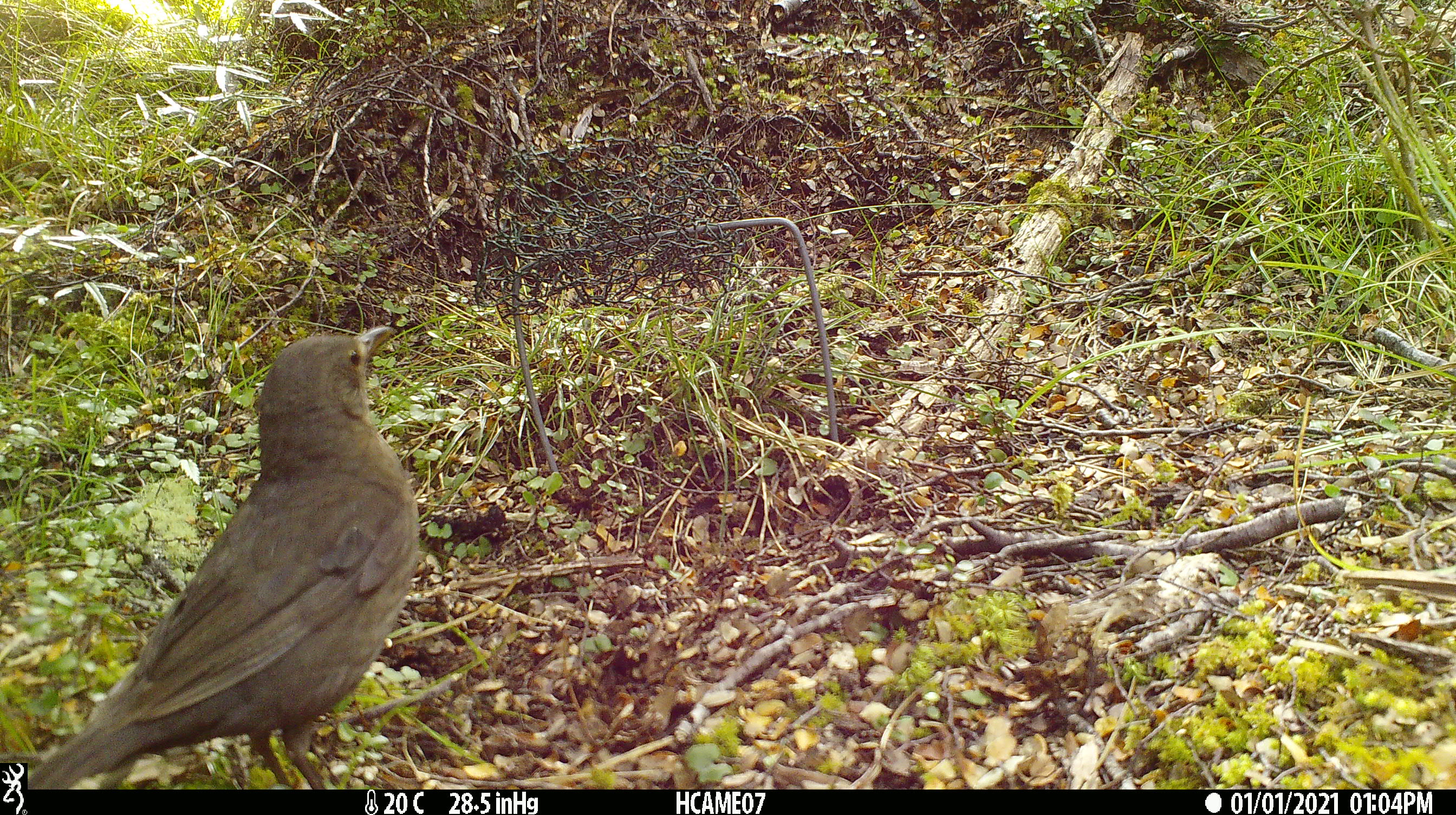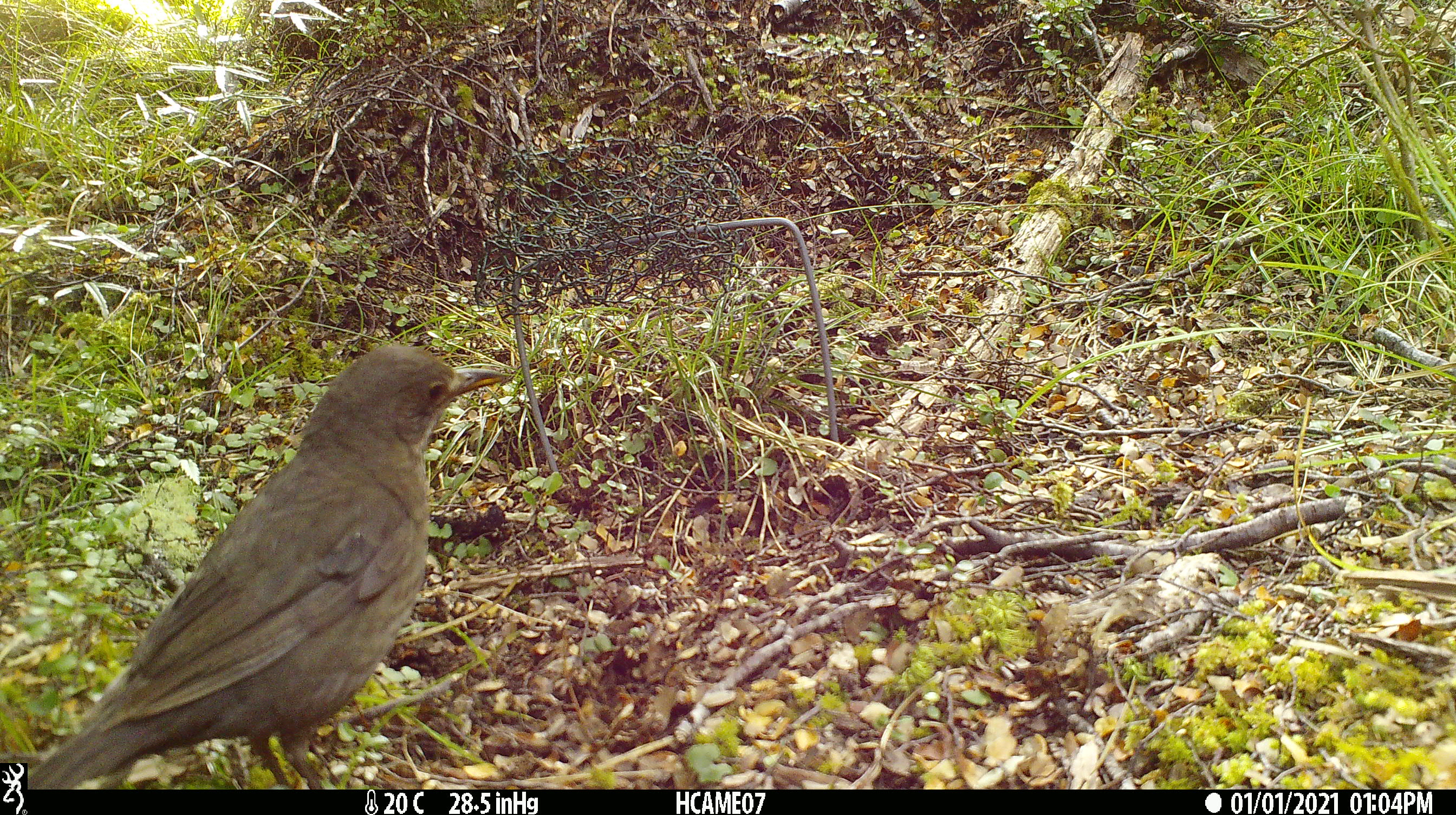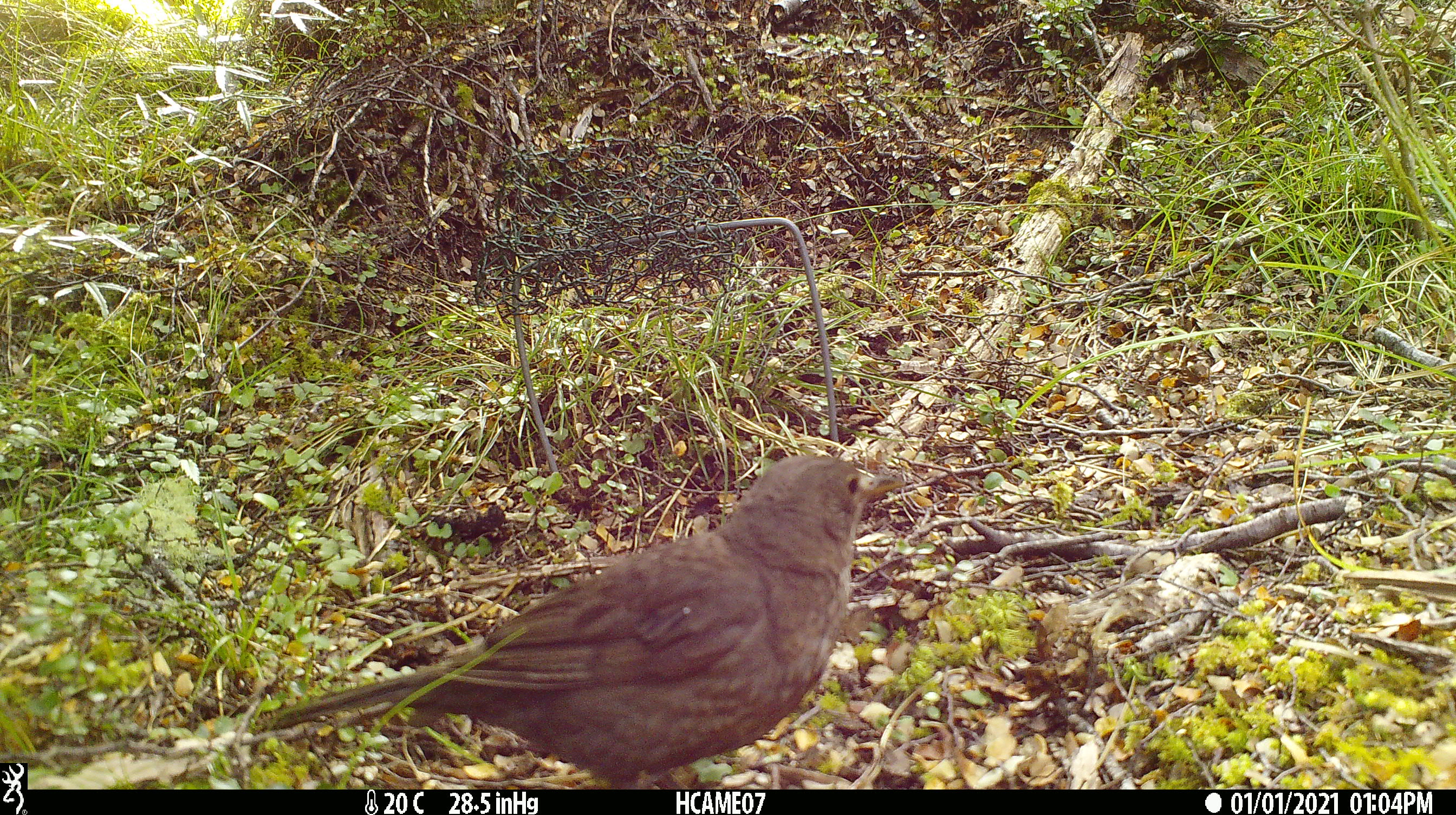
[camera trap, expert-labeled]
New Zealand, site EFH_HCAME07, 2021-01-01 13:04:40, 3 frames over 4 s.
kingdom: Animalia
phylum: Chordata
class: Aves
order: Passeriformes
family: Turdidae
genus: Turdus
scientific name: Turdus merula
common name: eurasian blackbird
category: blackbird